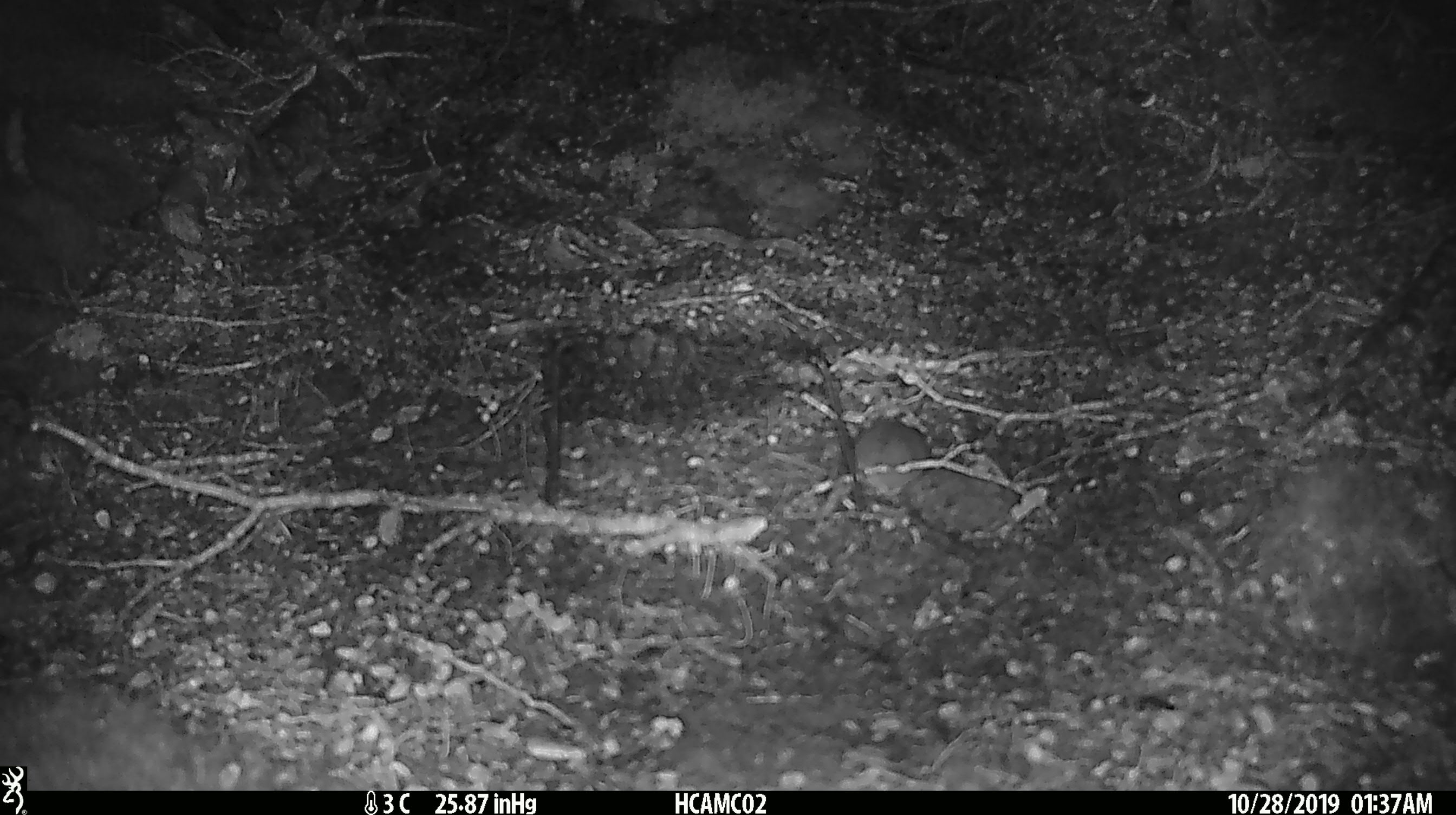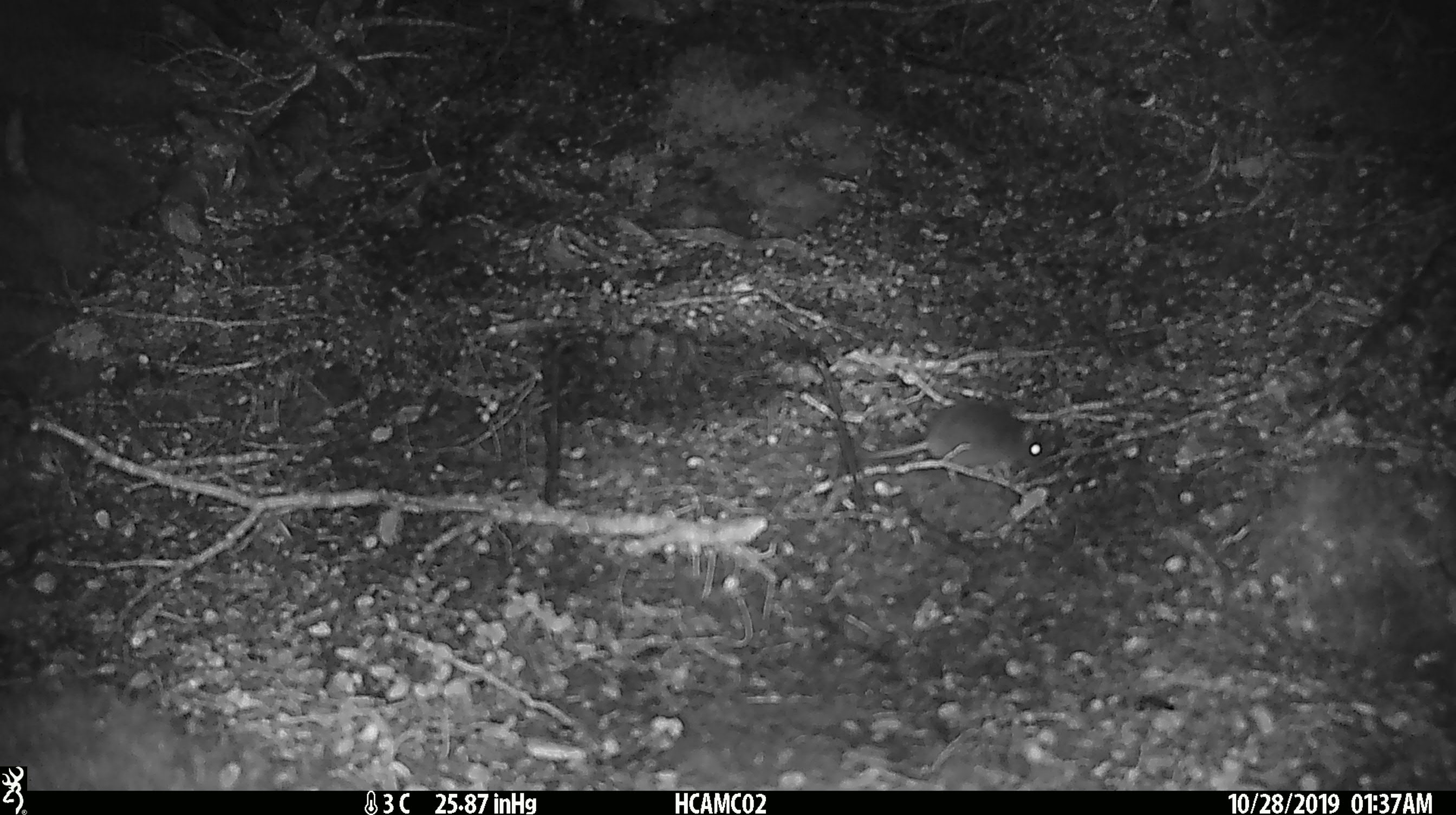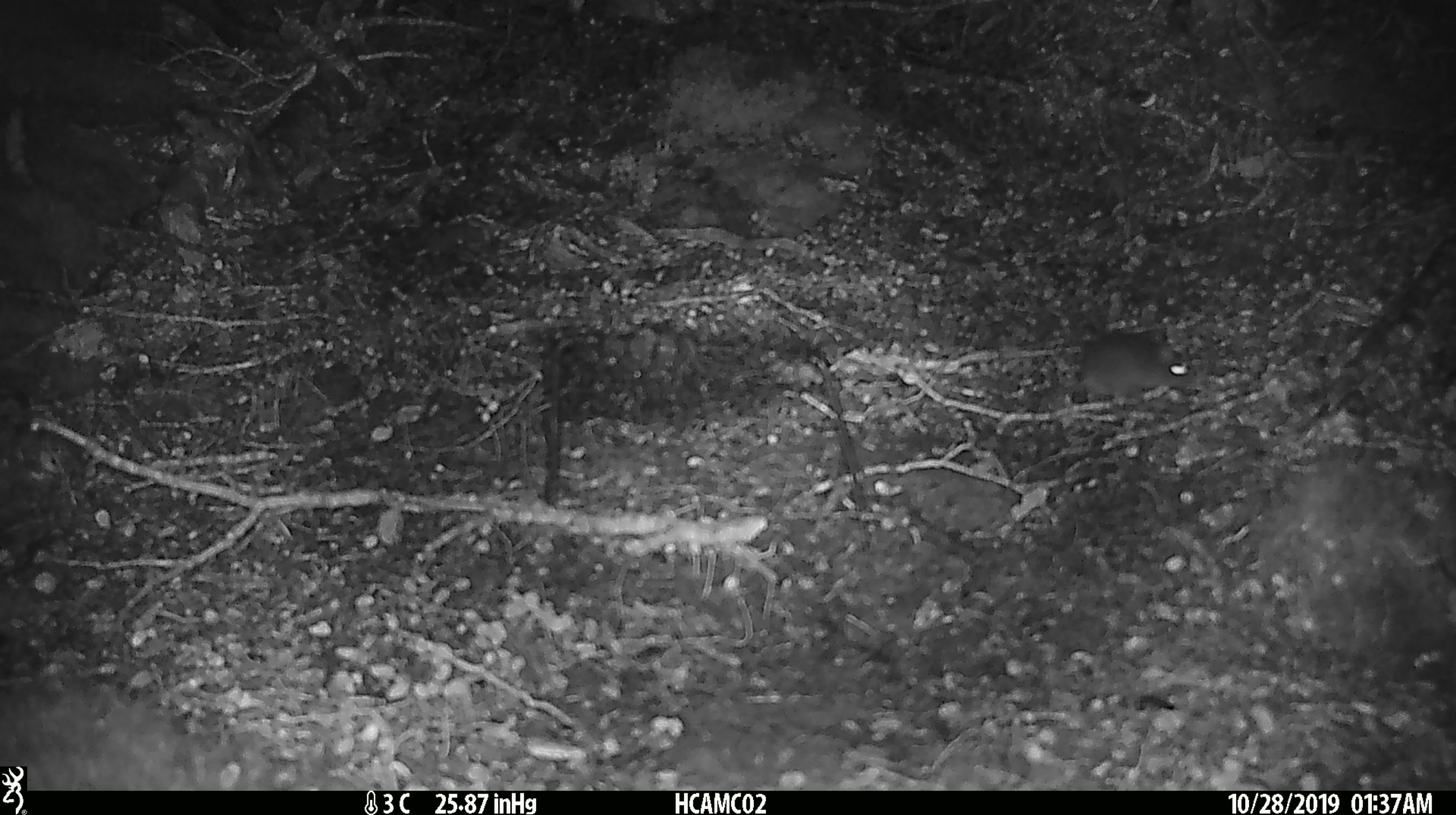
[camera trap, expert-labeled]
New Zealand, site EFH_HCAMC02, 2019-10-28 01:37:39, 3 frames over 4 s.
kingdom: Animalia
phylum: Chordata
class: Mammalia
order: Rodentia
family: Muridae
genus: Mus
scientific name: Mus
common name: mouse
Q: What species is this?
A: Mouse (Mus).